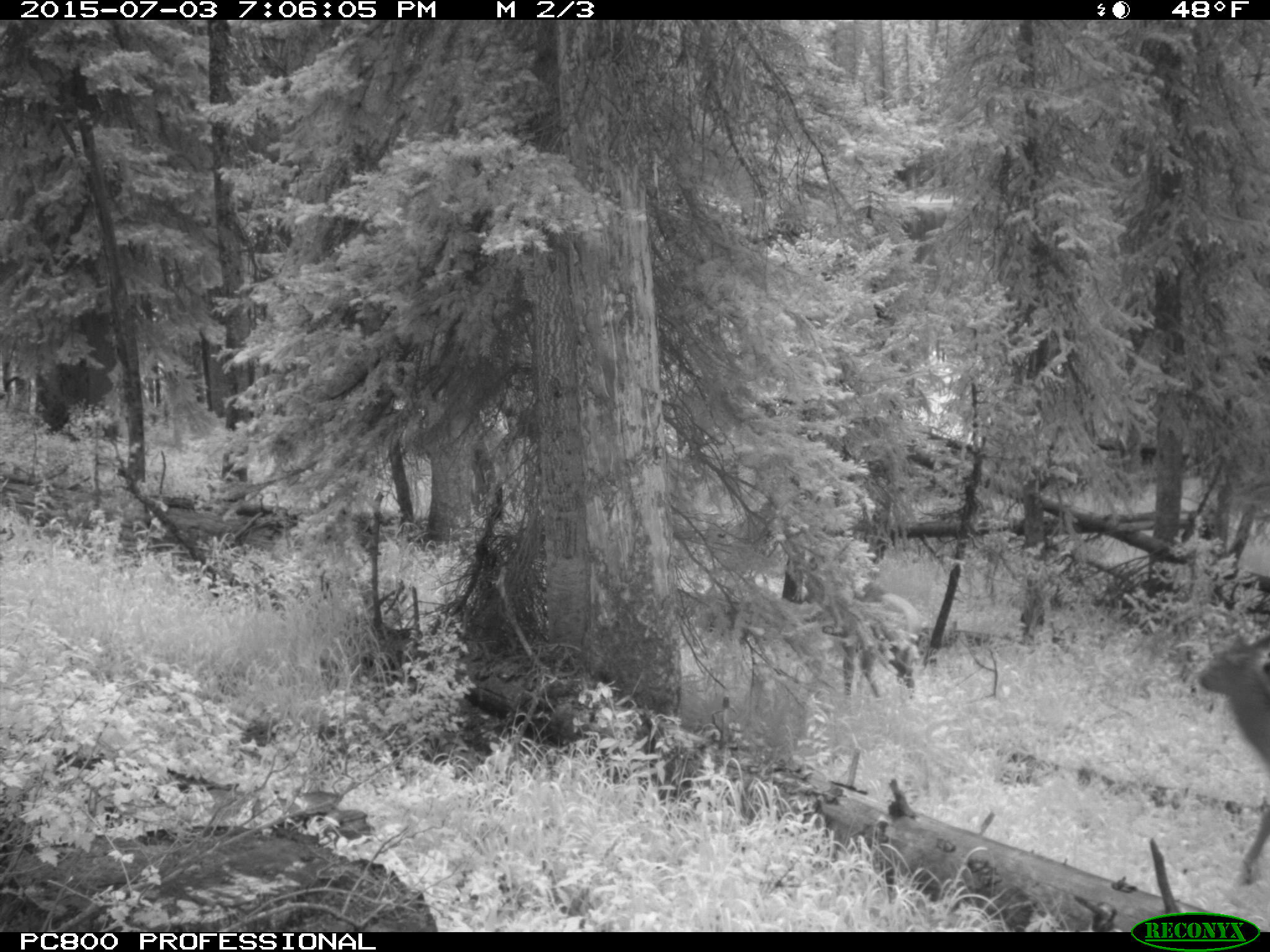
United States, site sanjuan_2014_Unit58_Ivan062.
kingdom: Animalia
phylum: Chordata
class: Mammalia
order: Artiodactyla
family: Cervidae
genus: Cervus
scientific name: Cervus elaphus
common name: red deer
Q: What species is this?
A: Cervus elaphus (red deer).